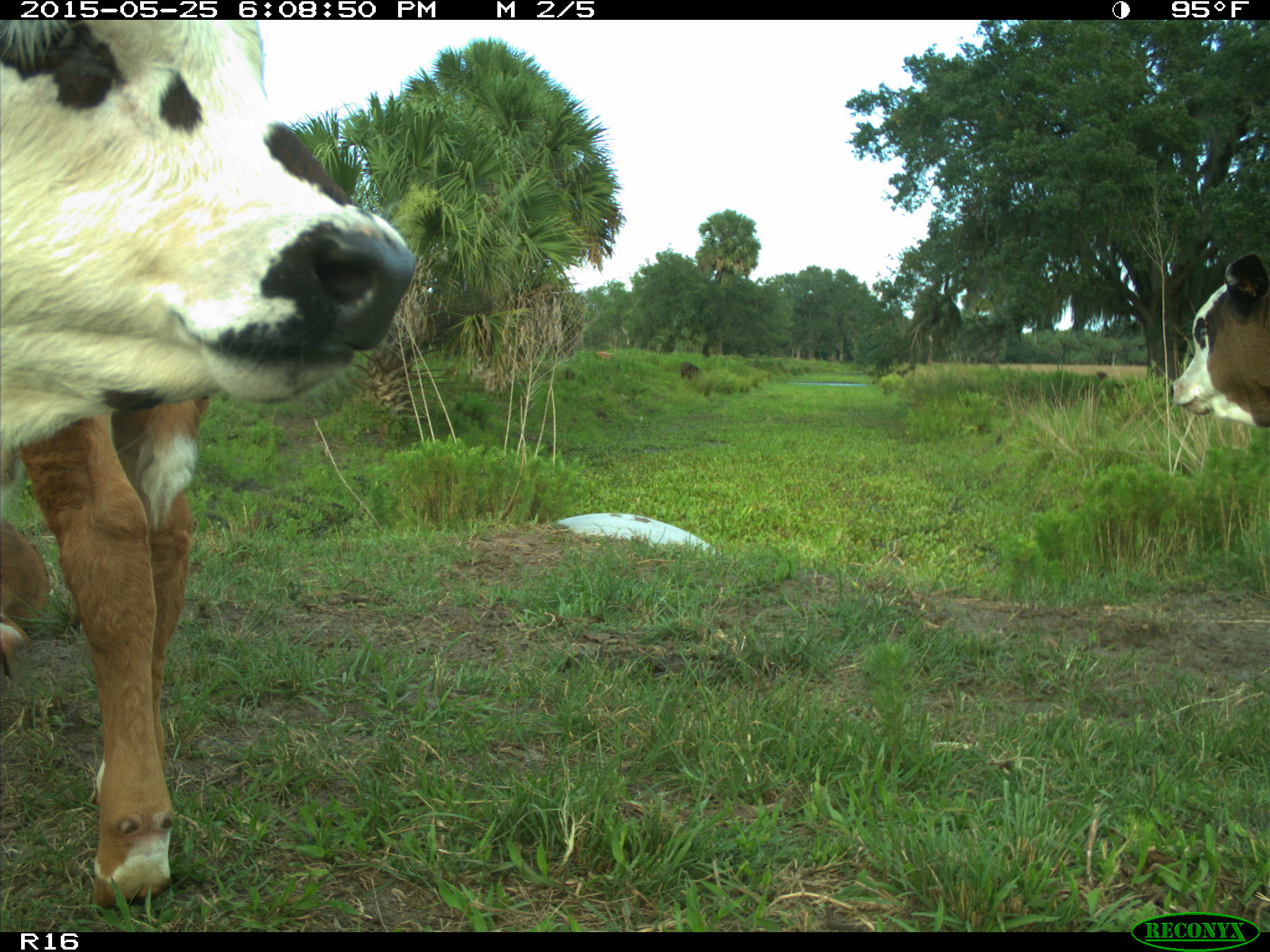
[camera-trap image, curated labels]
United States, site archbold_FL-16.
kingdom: Animalia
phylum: Chordata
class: Mammalia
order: Artiodactyla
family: Bovidae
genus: Bos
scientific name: Bos taurus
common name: domestic cow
Bos taurus (domestic cow).